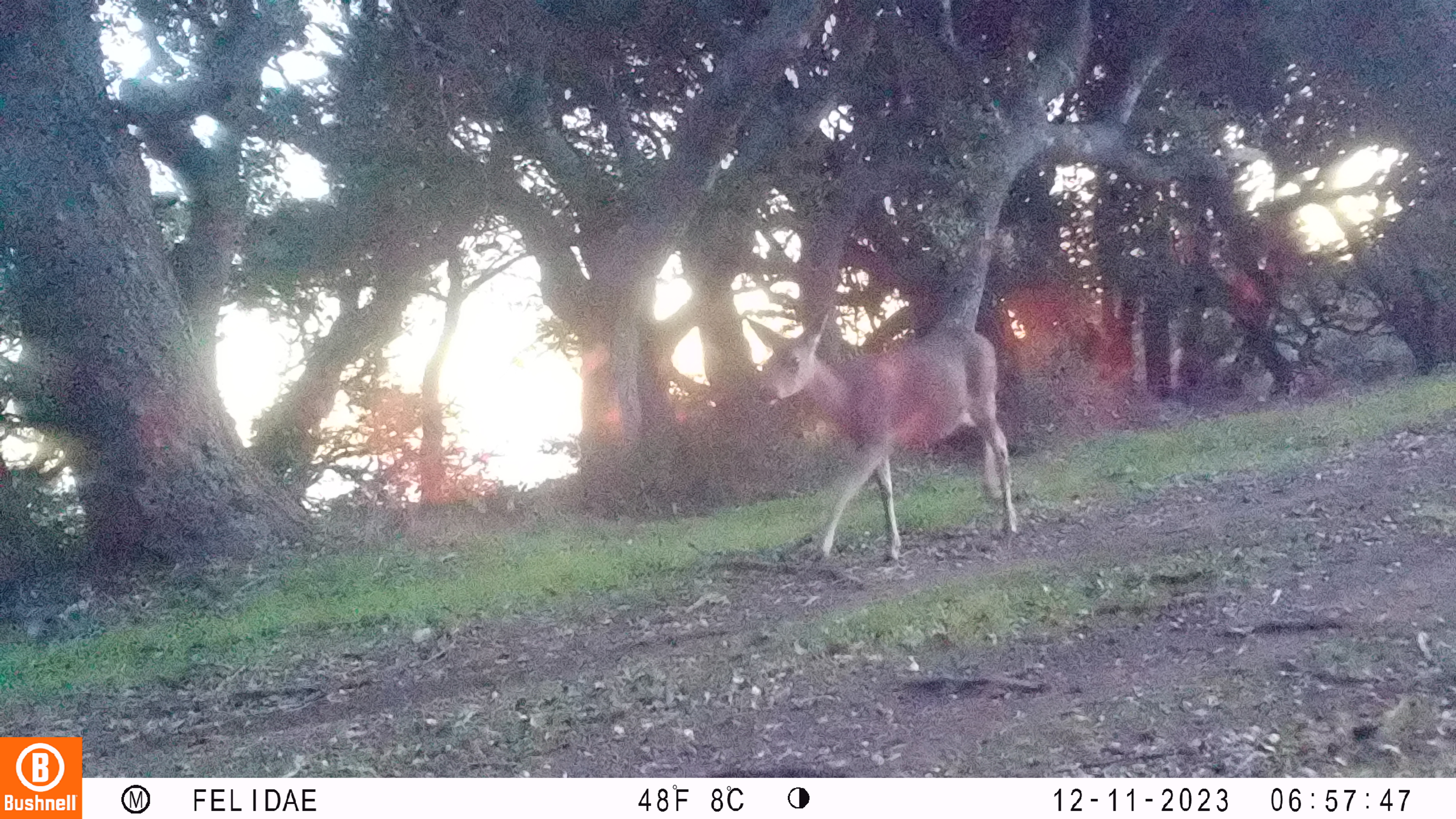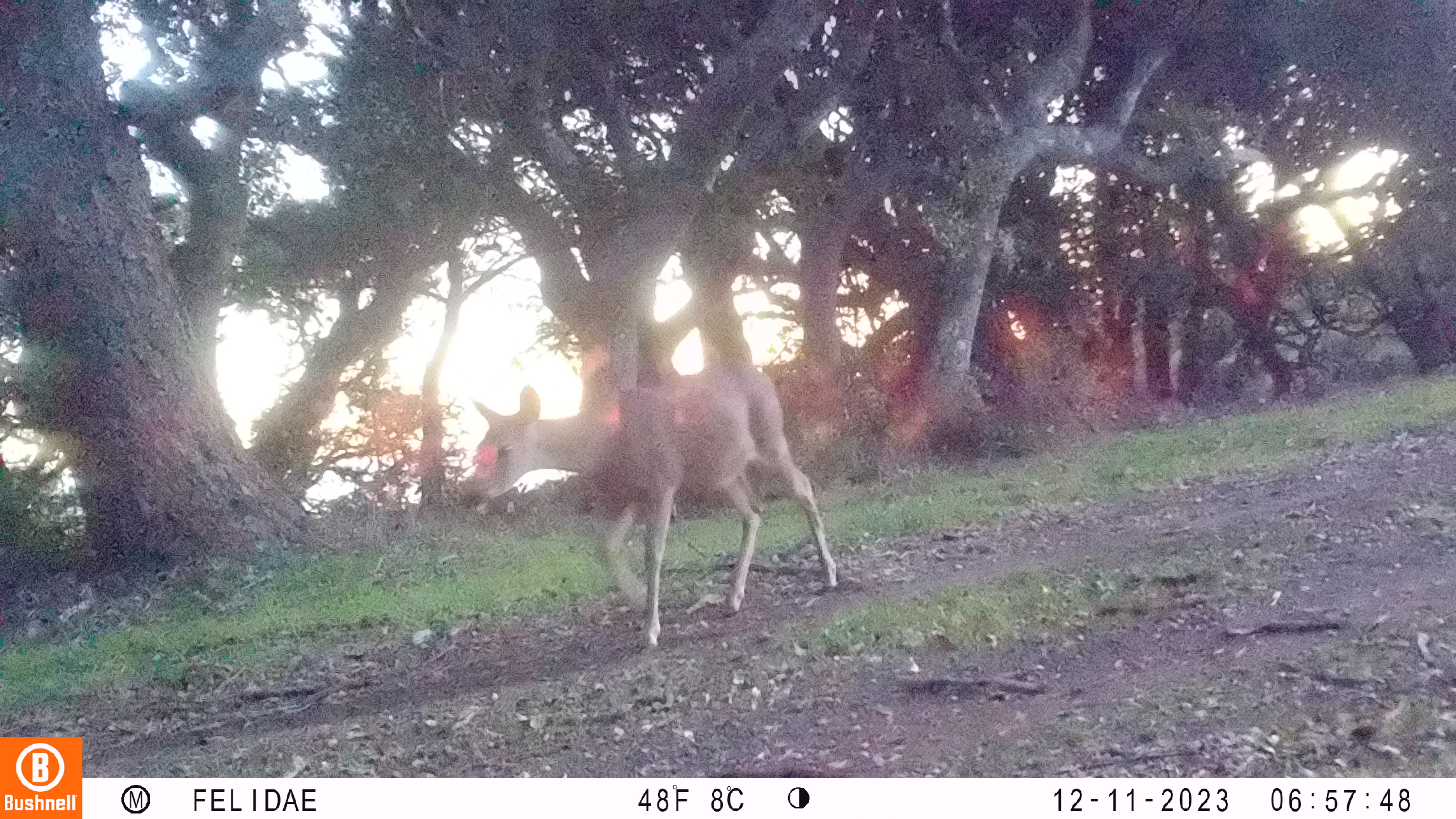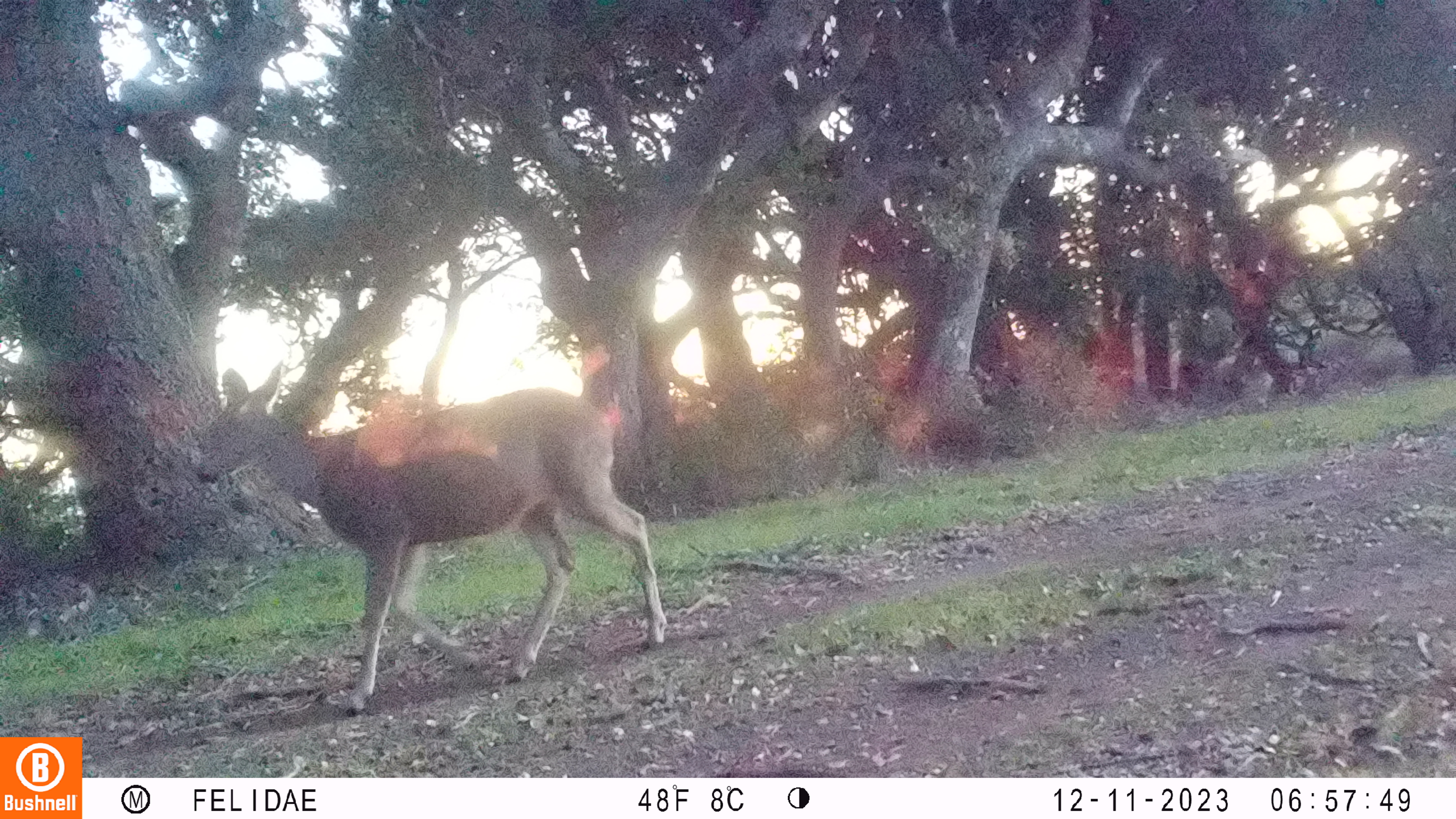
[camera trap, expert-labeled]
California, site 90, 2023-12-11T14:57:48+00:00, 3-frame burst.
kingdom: Animalia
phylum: Chordata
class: Mammalia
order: Artiodactyla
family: Cervidae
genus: Odocoileus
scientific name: Odocoileus hemionus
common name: mule deer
Mule deer (Odocoileus hemionus).